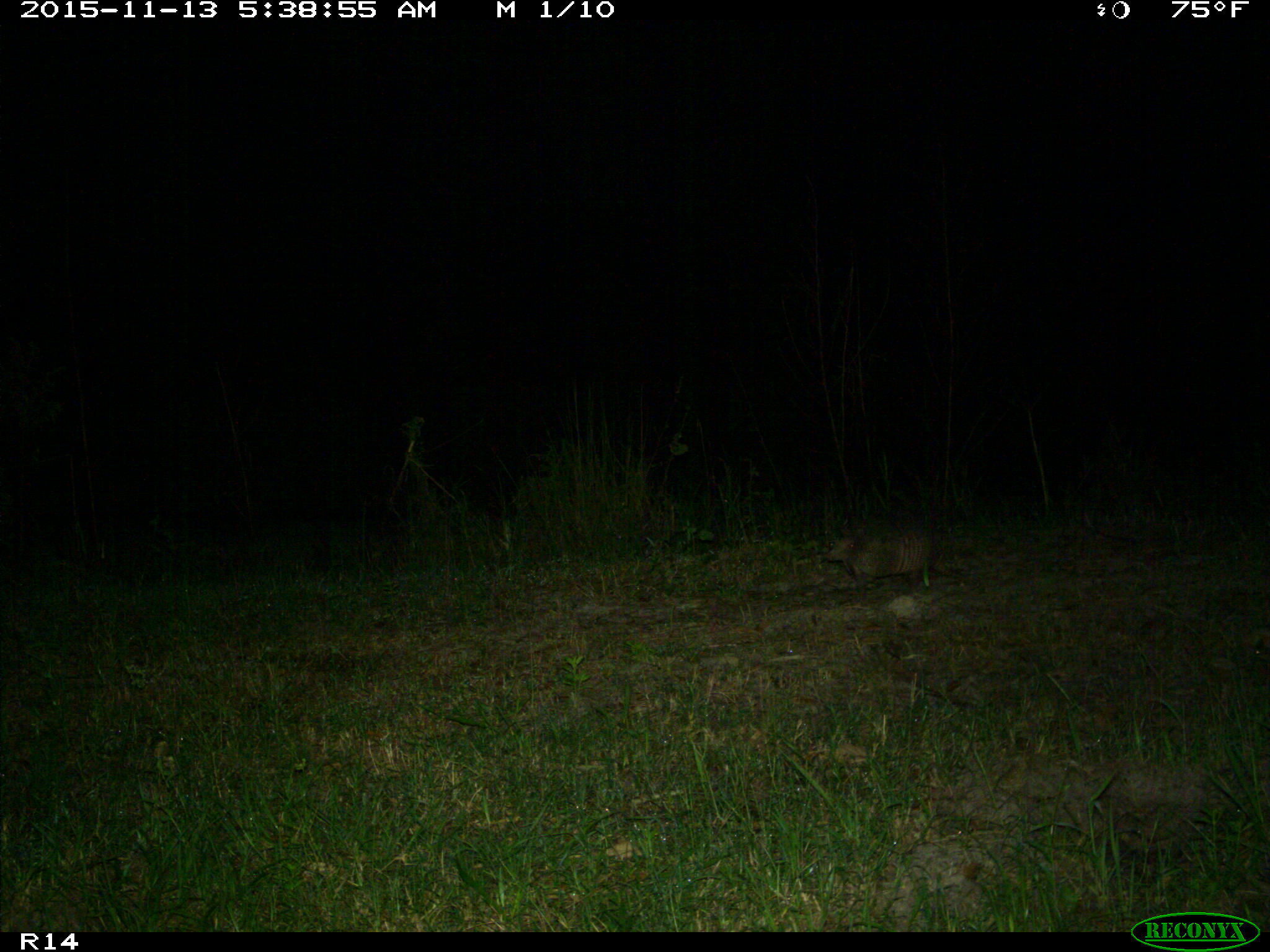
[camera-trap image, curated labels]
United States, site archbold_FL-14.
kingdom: Animalia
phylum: Chordata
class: Mammalia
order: Cingulata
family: Dasypodidae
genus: Dasypus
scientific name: Dasypus novemcinctus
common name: nine-banded armadillo